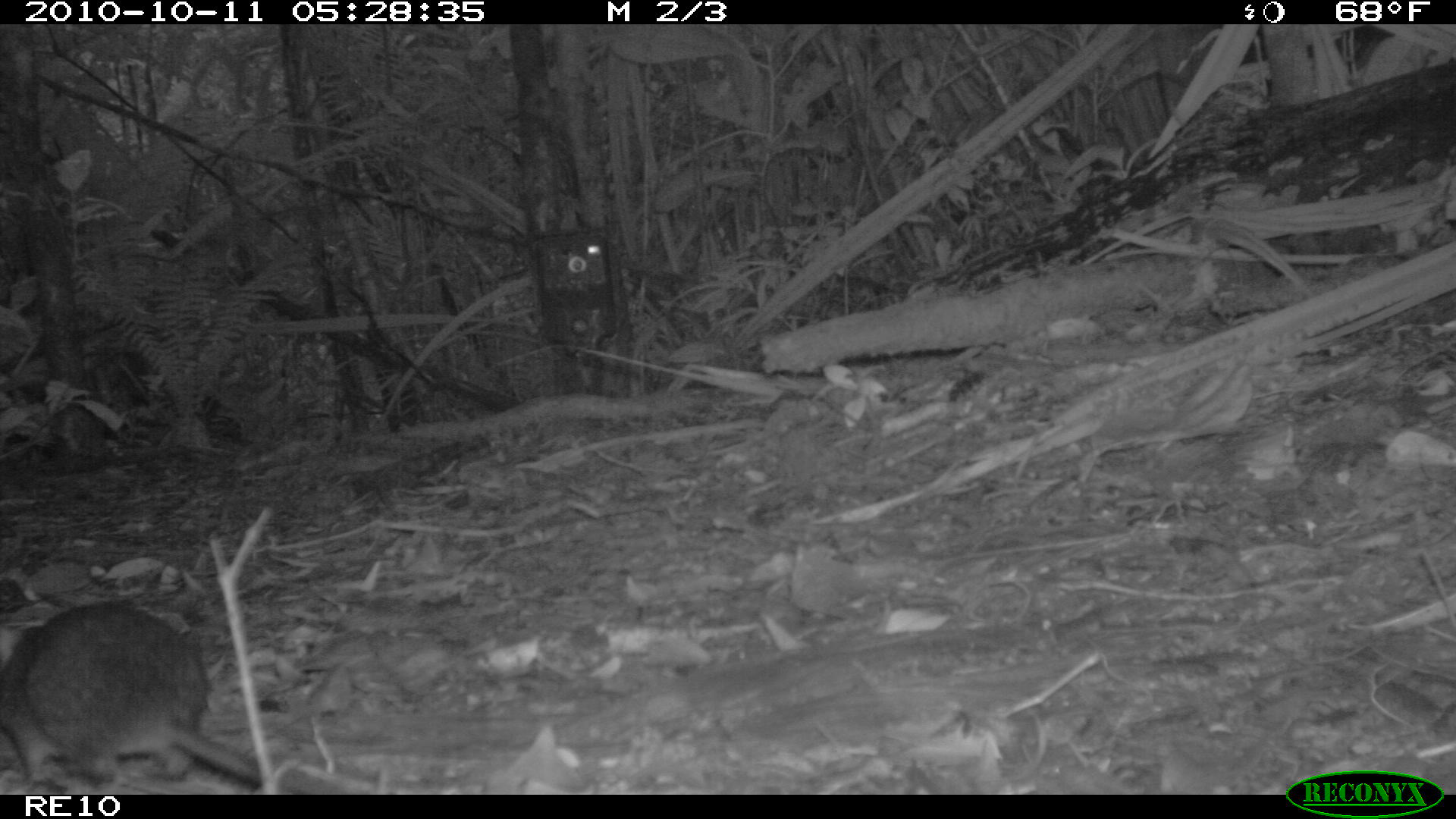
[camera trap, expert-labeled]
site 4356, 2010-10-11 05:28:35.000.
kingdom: Animalia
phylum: Chordata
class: Mammalia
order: Rodentia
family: Muridae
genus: Rattus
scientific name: Rattus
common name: rodent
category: unknown rat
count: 1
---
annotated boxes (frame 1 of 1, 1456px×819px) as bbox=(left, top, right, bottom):
unknown rat: bbox=(0, 600, 344, 795)